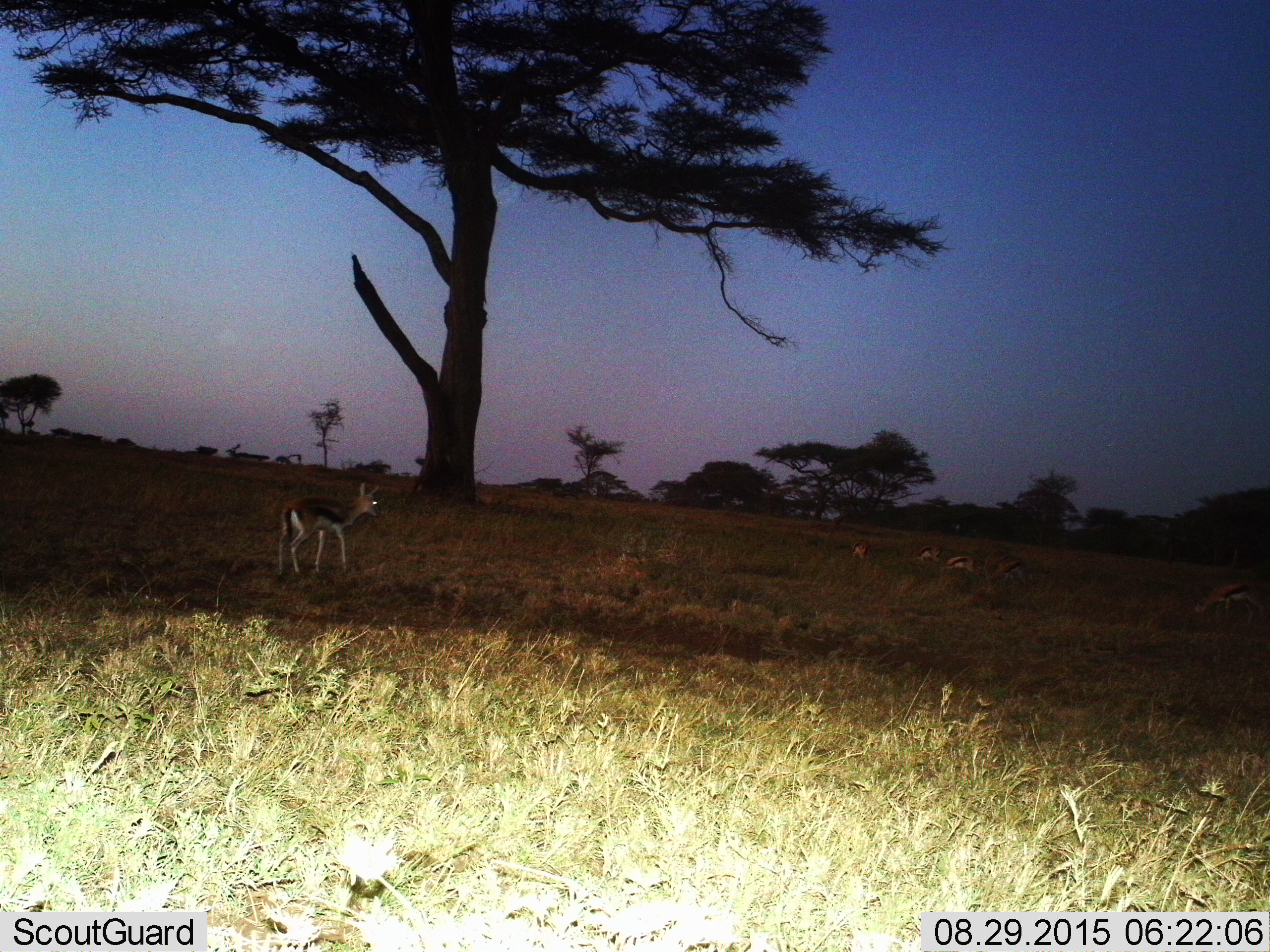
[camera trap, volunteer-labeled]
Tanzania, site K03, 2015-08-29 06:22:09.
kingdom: Animalia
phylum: Chordata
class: Mammalia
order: Artiodactyla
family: Bovidae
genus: Eudorcas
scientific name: Eudorcas thomsonii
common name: thomson's gazelle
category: gazellethomsons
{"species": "gazellethomsons (thomson's gazelle) (Eudorcas thomsonii)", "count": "6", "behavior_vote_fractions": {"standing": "75%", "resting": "25%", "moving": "25%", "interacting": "0%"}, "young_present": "12%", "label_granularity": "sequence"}